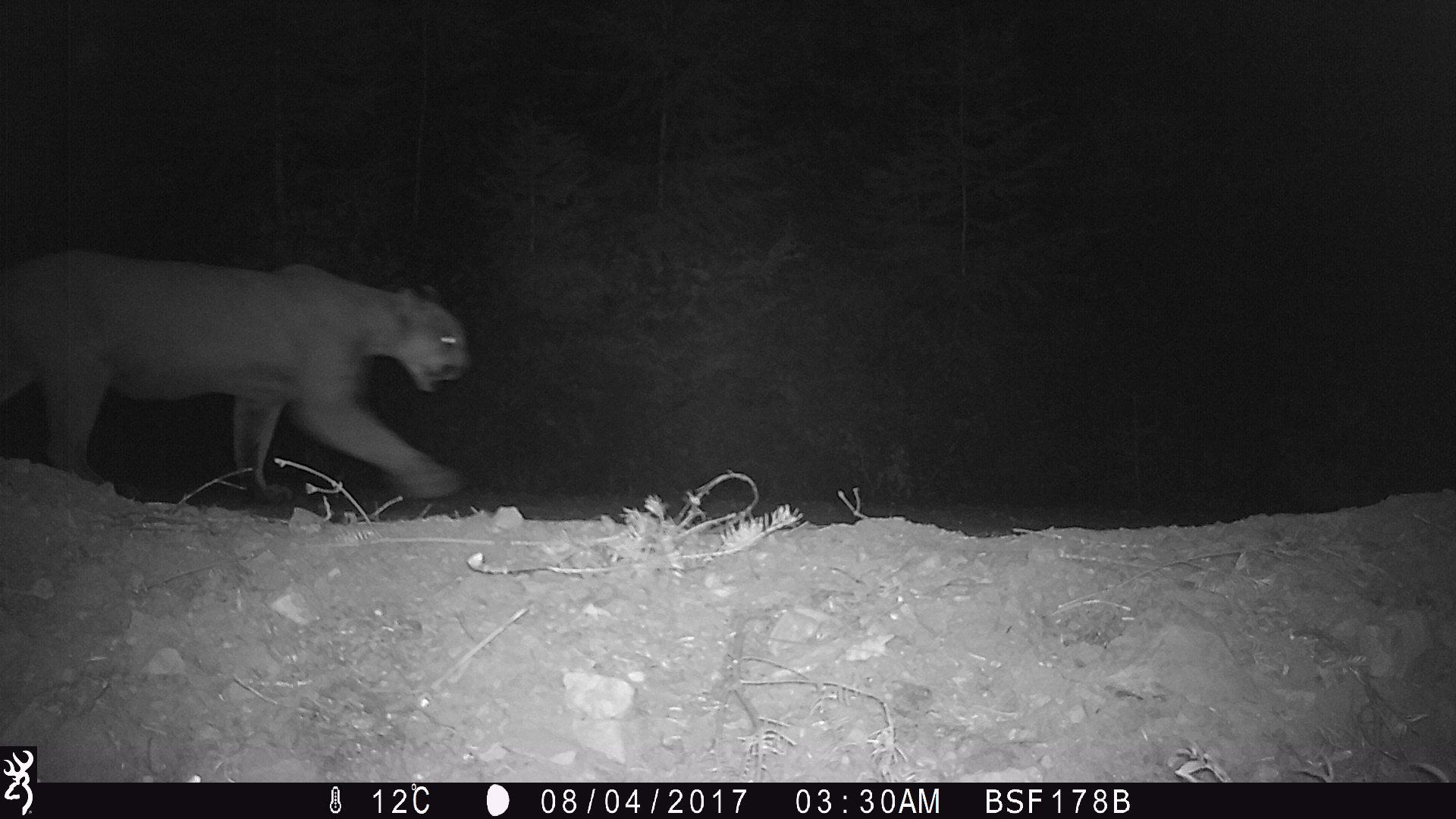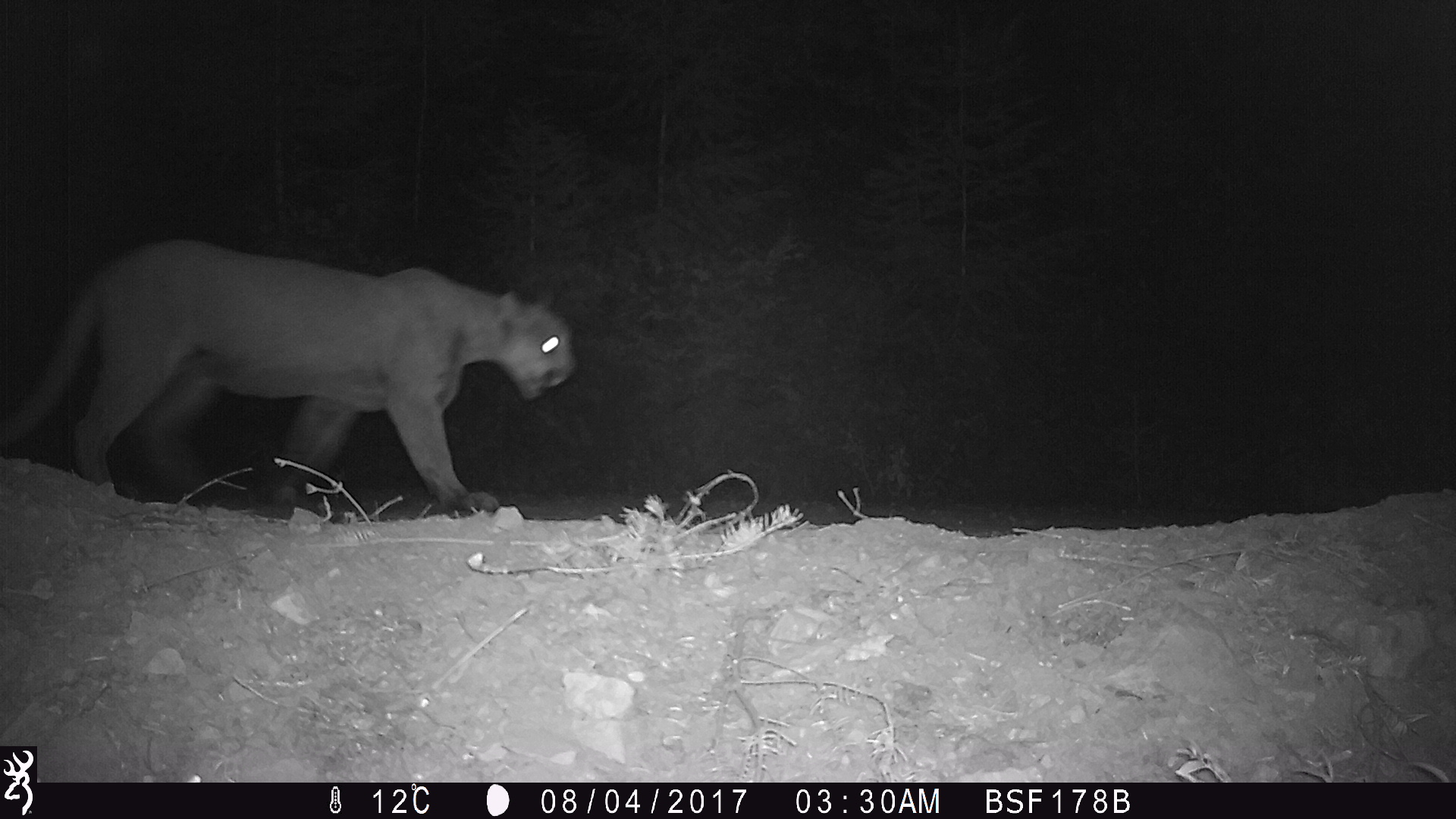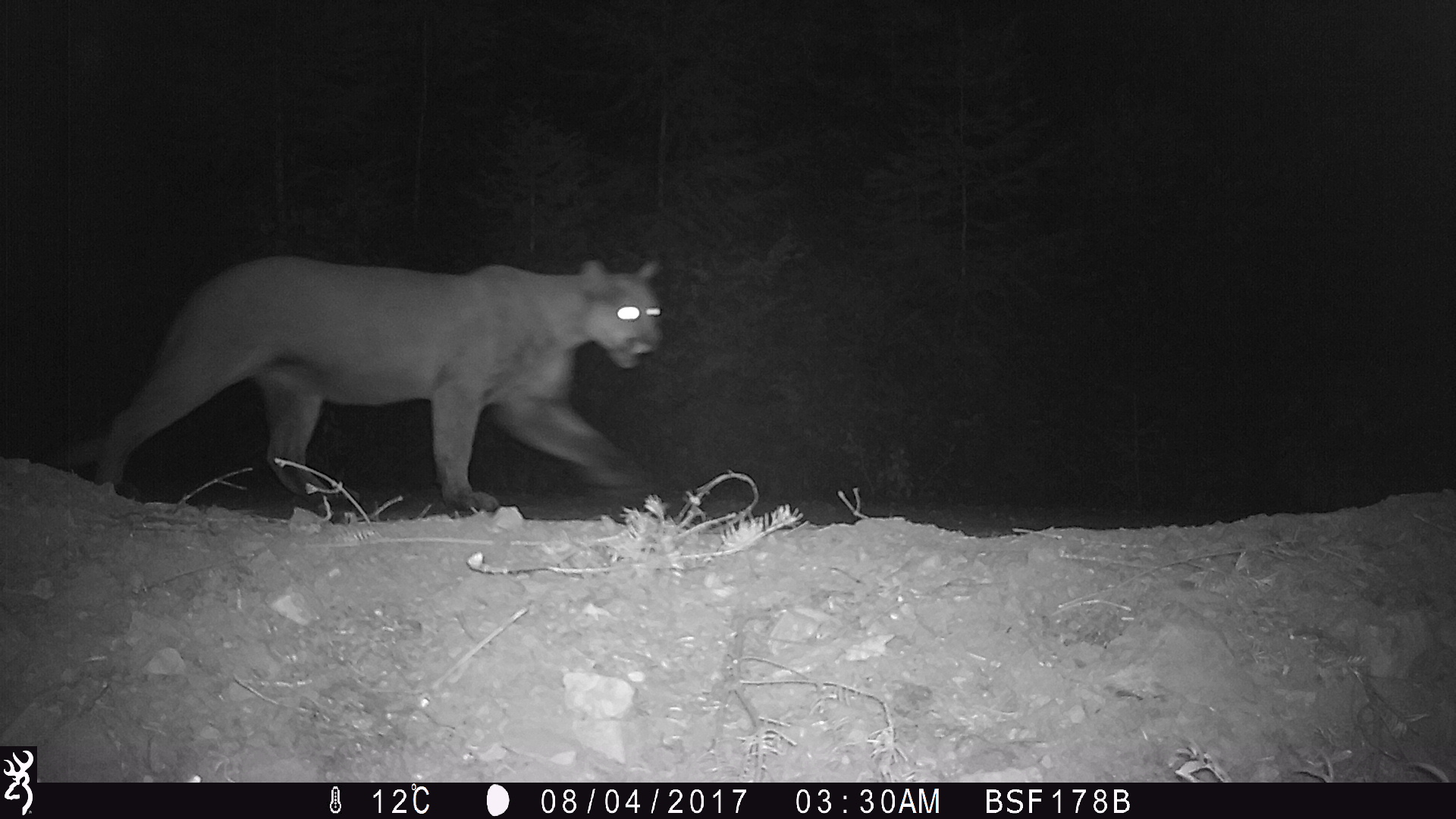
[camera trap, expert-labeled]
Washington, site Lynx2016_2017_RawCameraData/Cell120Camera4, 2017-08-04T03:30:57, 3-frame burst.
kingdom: Animalia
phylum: Chordata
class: Mammalia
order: Carnivora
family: Felidae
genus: Puma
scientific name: Puma concolor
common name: mountain lion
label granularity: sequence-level